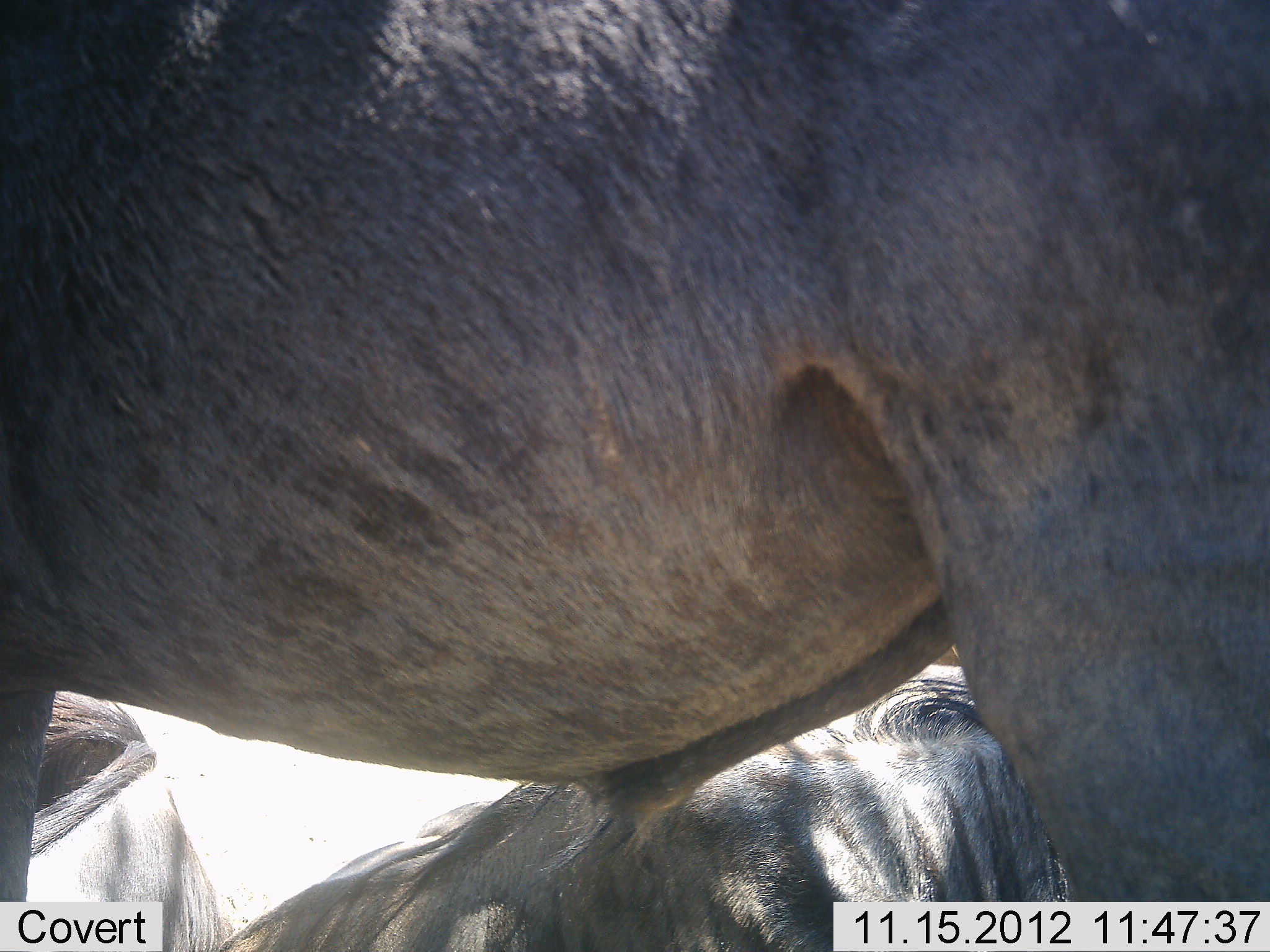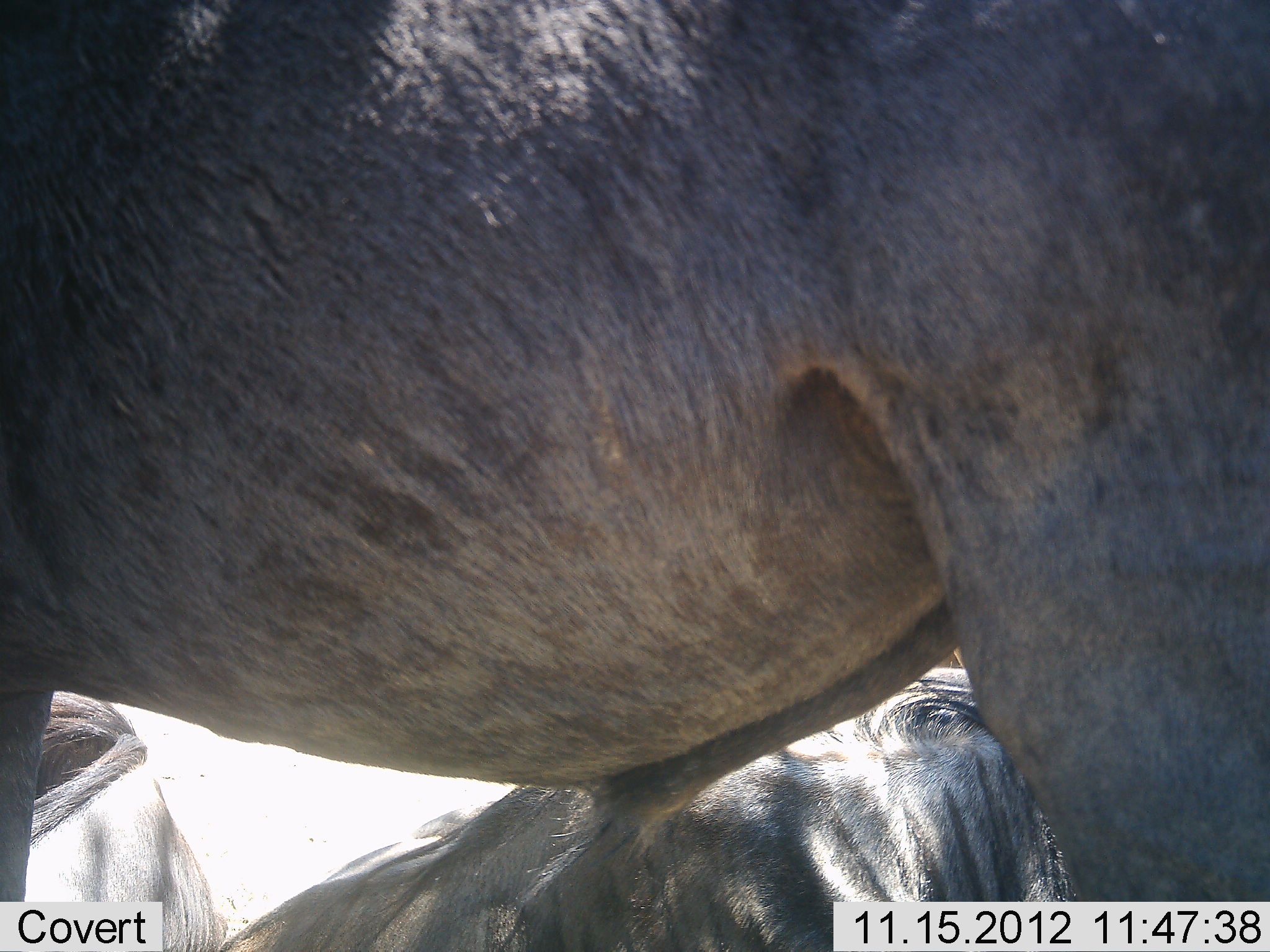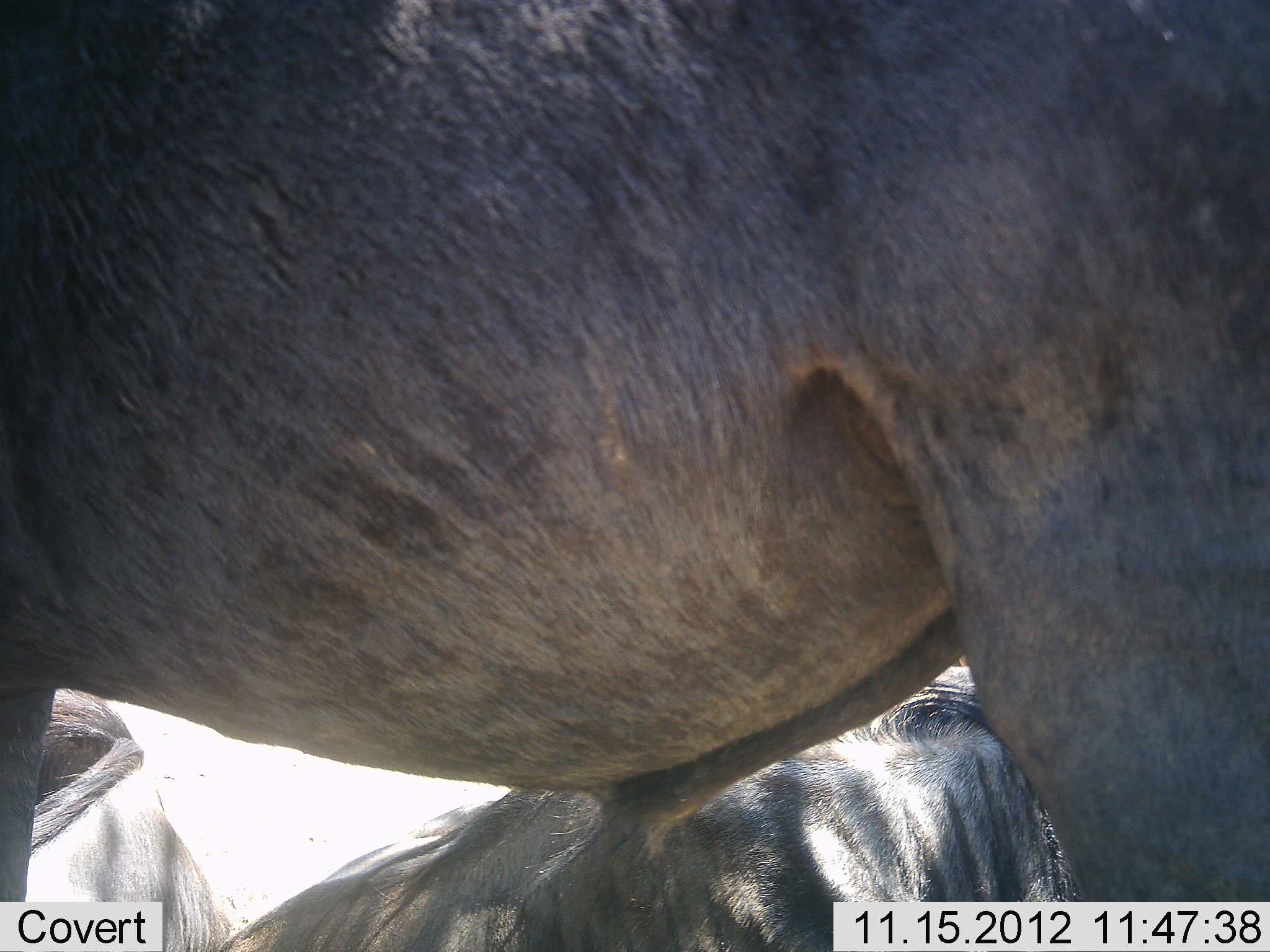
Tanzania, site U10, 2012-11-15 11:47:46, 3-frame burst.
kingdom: Animalia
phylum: Chordata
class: Mammalia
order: Artiodactyla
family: Bovidae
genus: Connochaetes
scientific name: Connochaetes taurinus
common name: blue wildebeest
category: wildebeest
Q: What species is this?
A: Wildebeest (blue wildebeest) (Connochaetes taurinus).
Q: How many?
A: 3.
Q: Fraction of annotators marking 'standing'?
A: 100%.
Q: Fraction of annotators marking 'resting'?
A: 80%.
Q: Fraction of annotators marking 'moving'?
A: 0%.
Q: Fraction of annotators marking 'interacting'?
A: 0%.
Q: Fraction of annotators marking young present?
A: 0%.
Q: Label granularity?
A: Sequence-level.